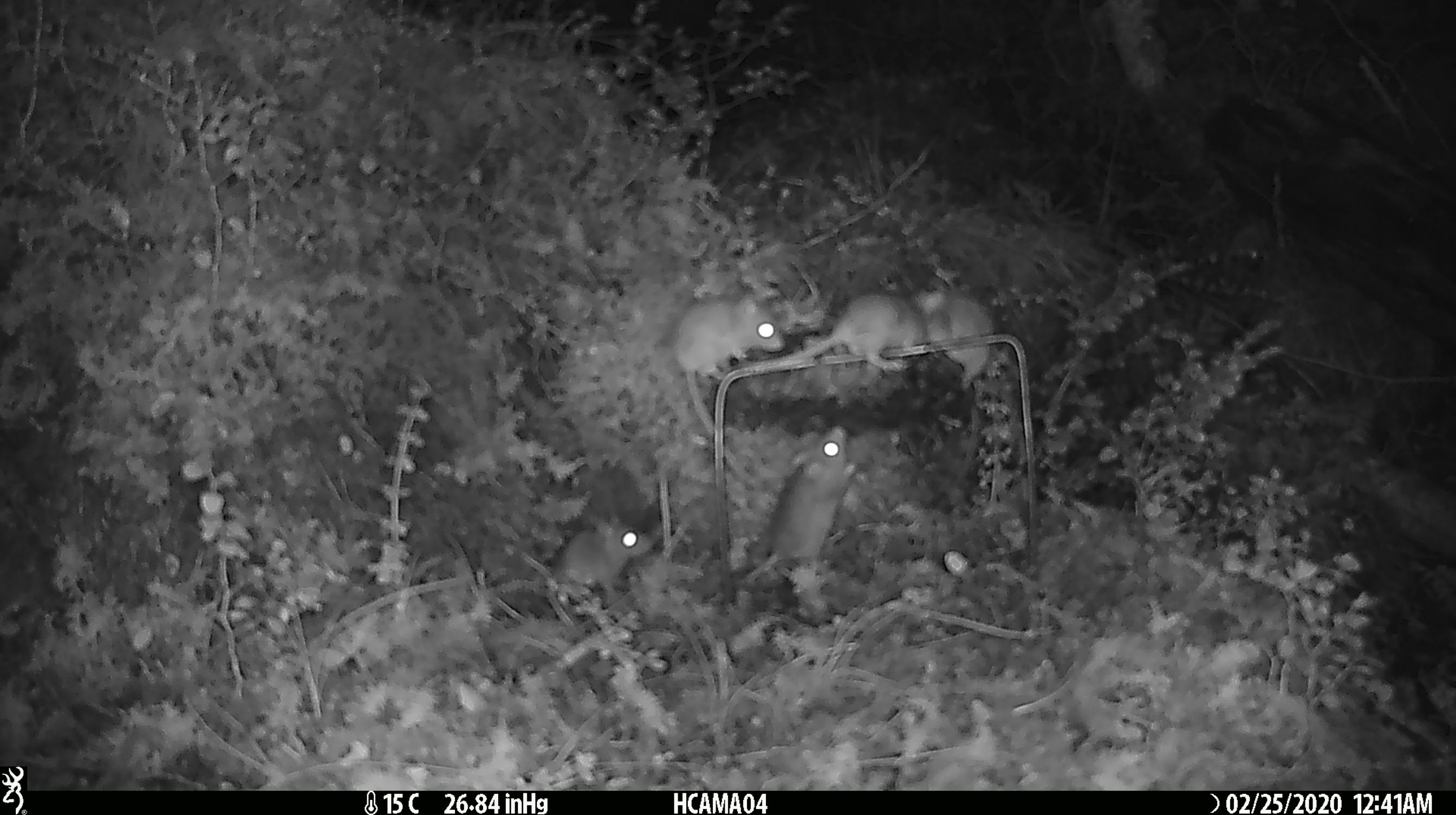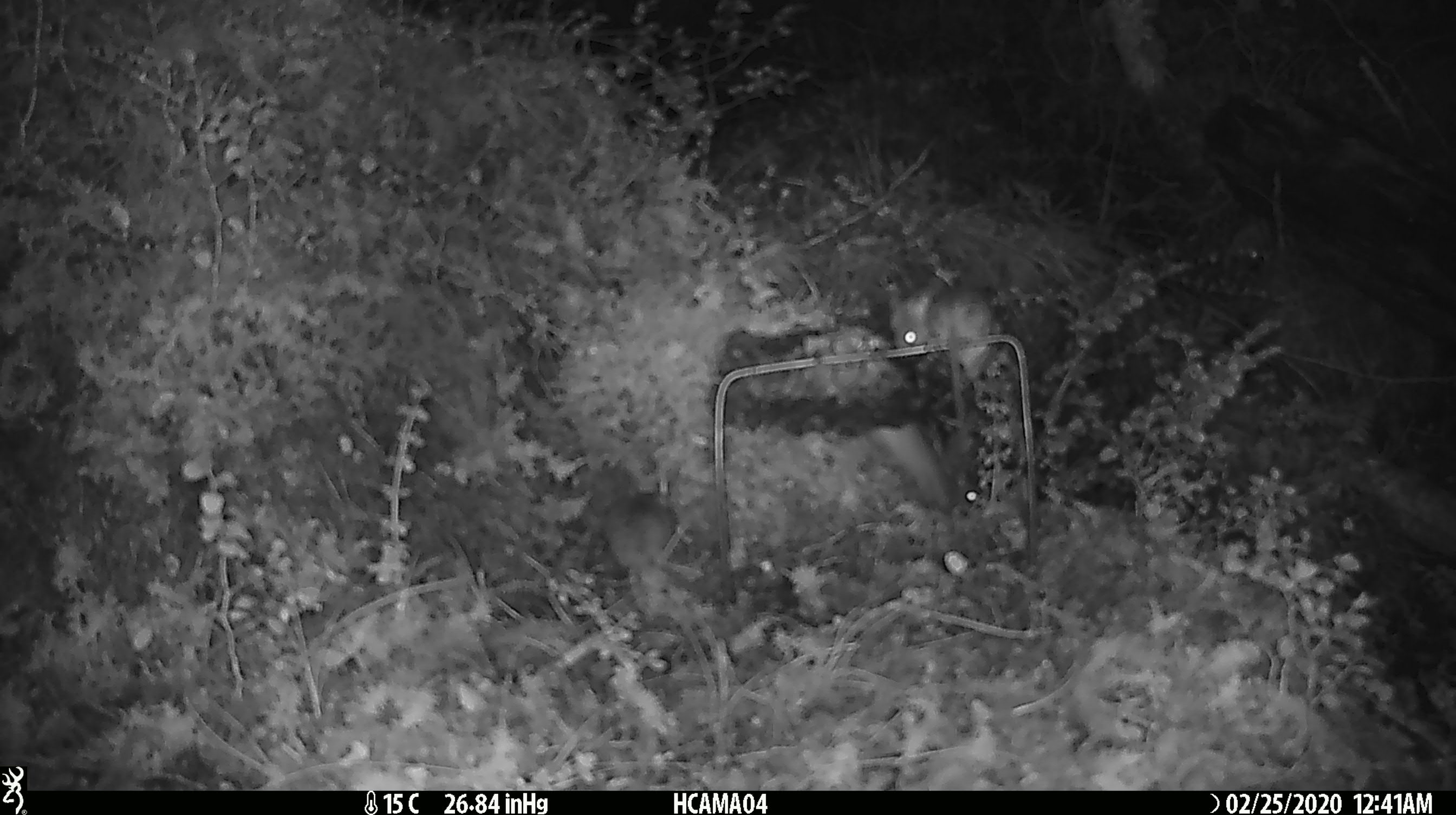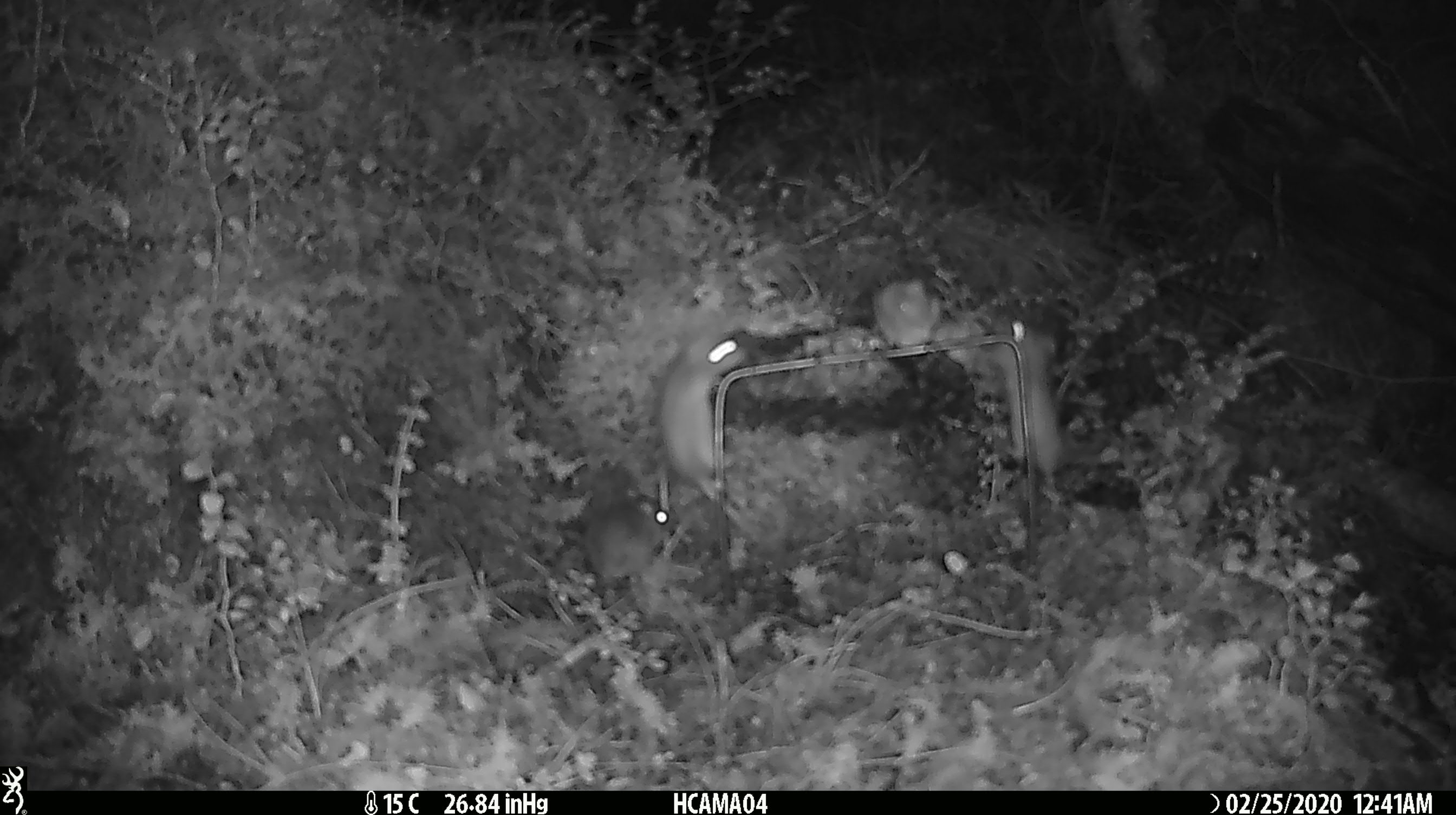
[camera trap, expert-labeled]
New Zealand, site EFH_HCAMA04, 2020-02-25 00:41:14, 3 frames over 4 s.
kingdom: Animalia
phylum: Chordata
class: Mammalia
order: Rodentia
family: Muridae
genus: Mus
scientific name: Mus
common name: mouse